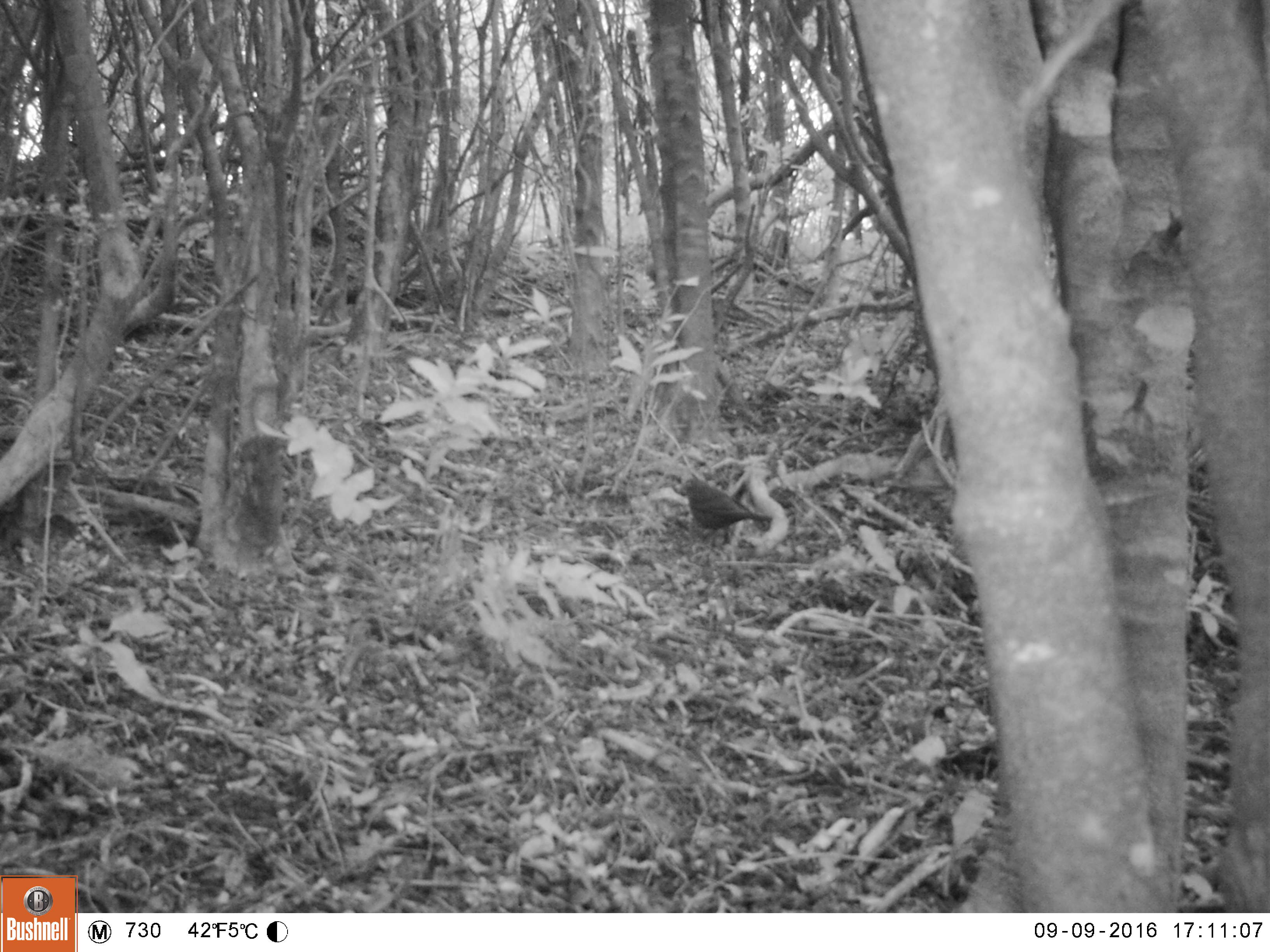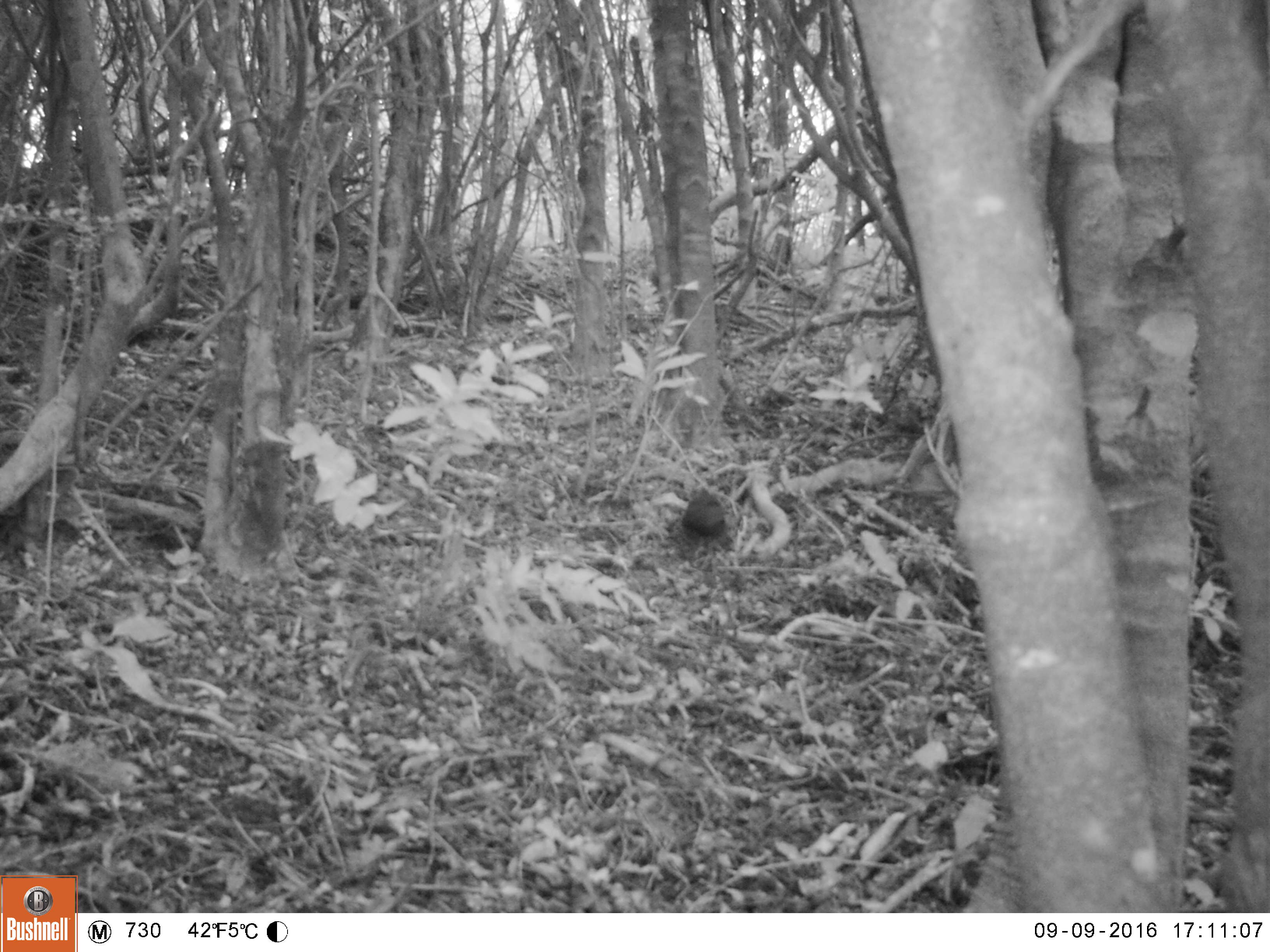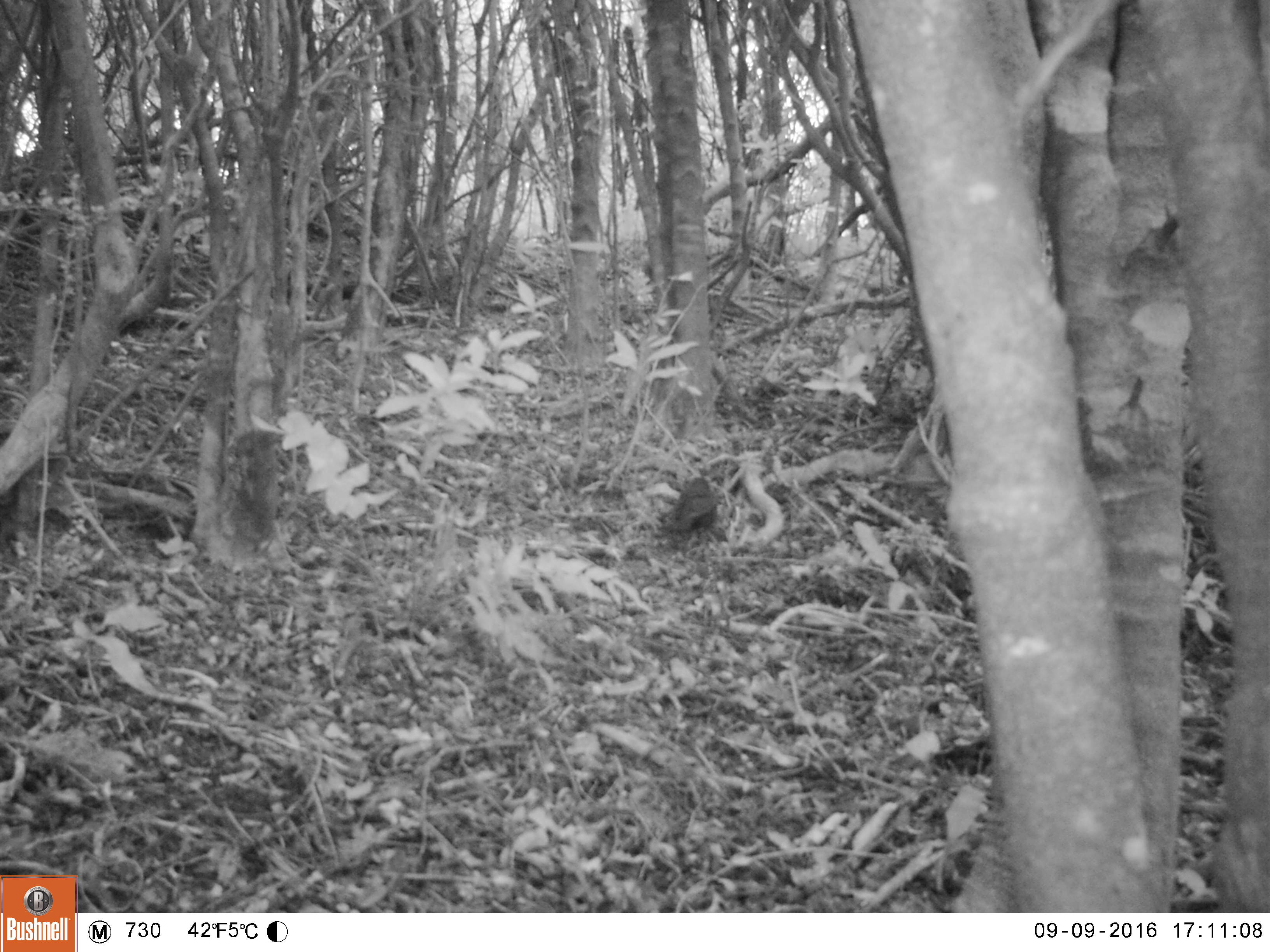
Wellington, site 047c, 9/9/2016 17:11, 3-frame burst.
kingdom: Animalia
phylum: Chordata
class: Aves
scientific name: Aves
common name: bird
Bird (Aves).